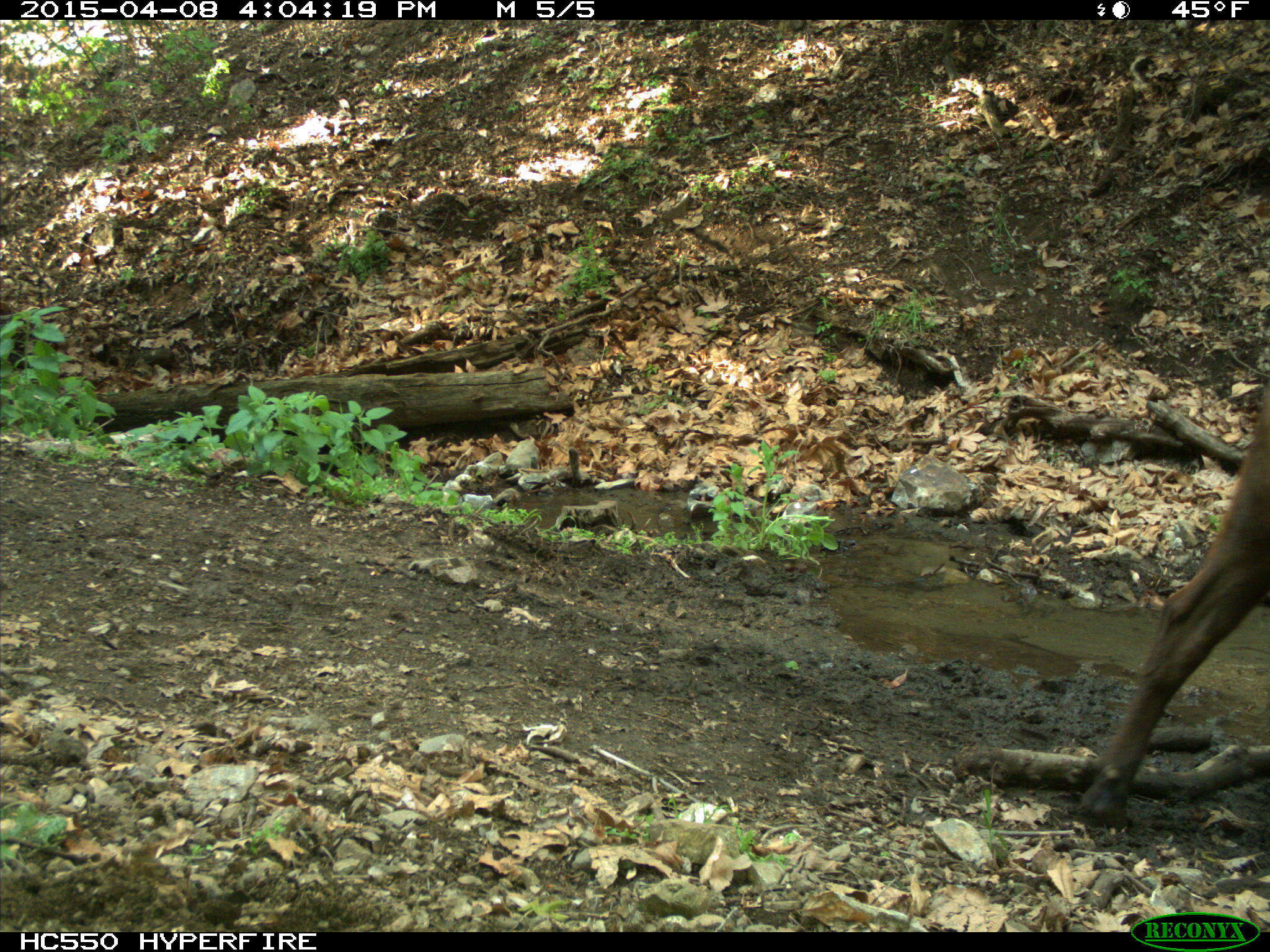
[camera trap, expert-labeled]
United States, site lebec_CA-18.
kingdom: Animalia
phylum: Chordata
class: Mammalia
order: Artiodactyla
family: Bovidae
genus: Bos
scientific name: Bos taurus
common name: domestic cow